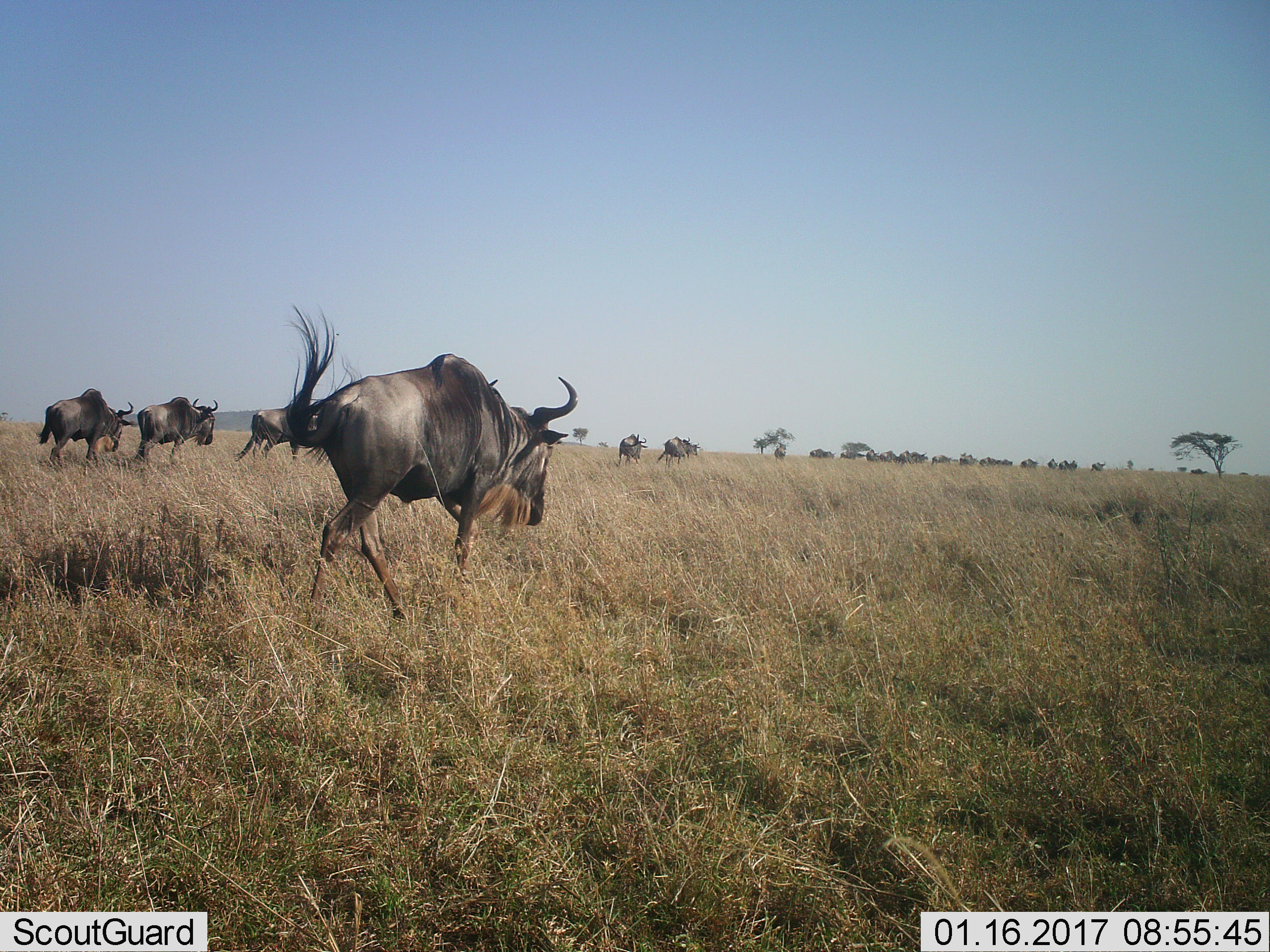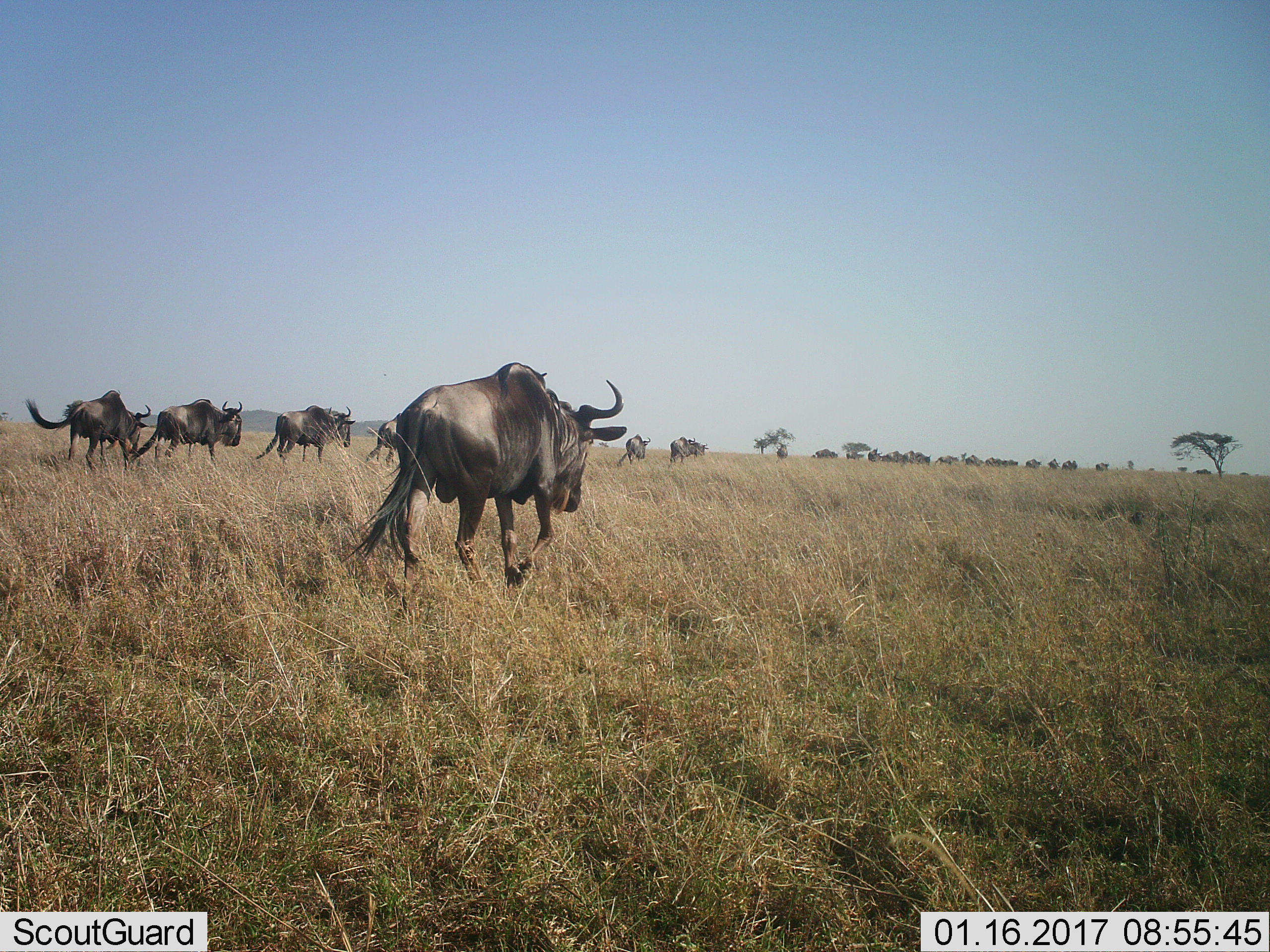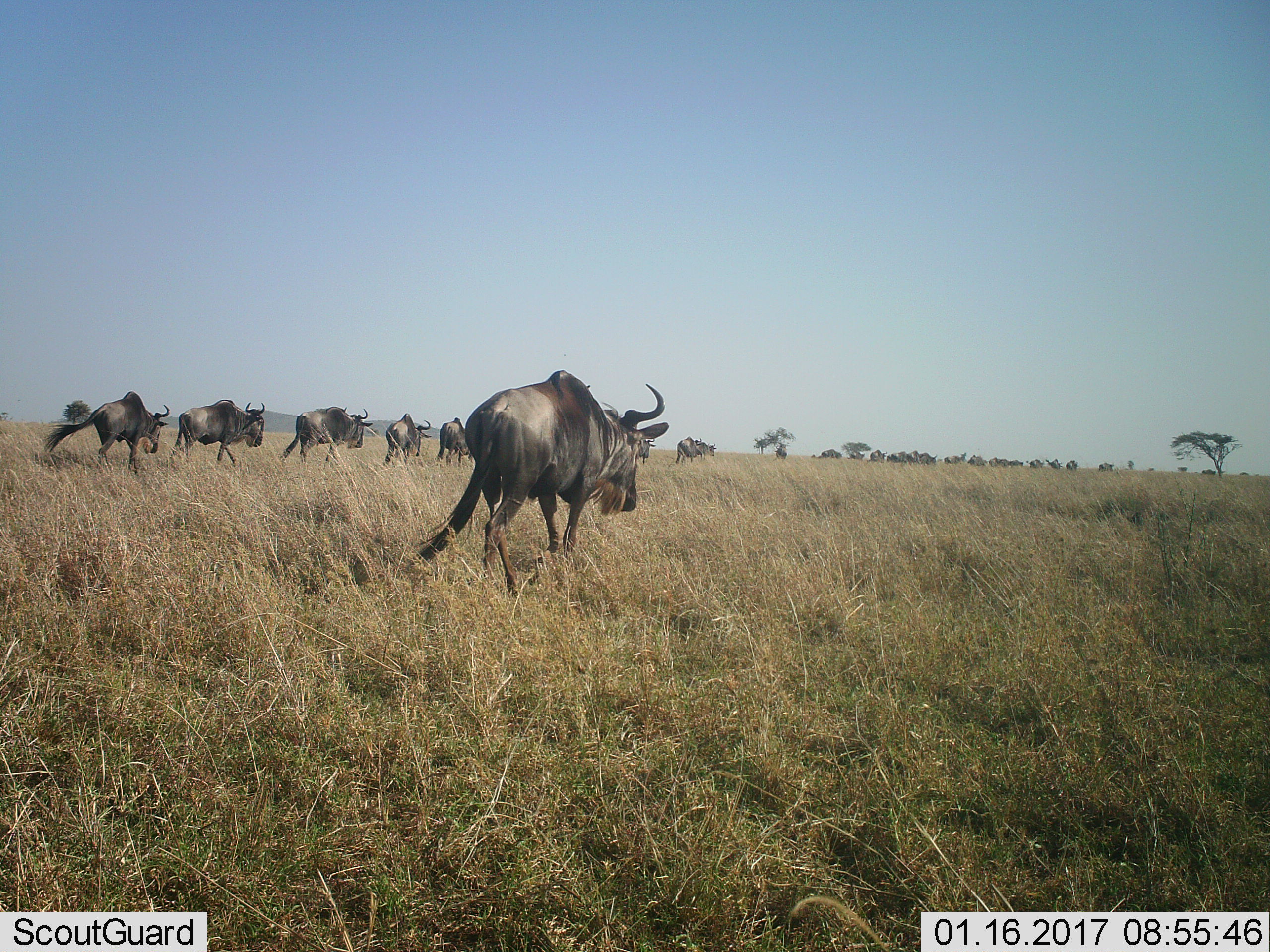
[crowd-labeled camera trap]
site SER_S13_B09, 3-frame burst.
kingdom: Animalia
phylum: Chordata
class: Mammalia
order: Artiodactyla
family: Bovidae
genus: Connochaetes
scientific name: Connochaetes taurinus taurinus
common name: blue wildebeest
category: wildebeestblue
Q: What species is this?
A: Wildebeestblue (blue wildebeest) (Connochaetes taurinus taurinus).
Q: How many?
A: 11-50.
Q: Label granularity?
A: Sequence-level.